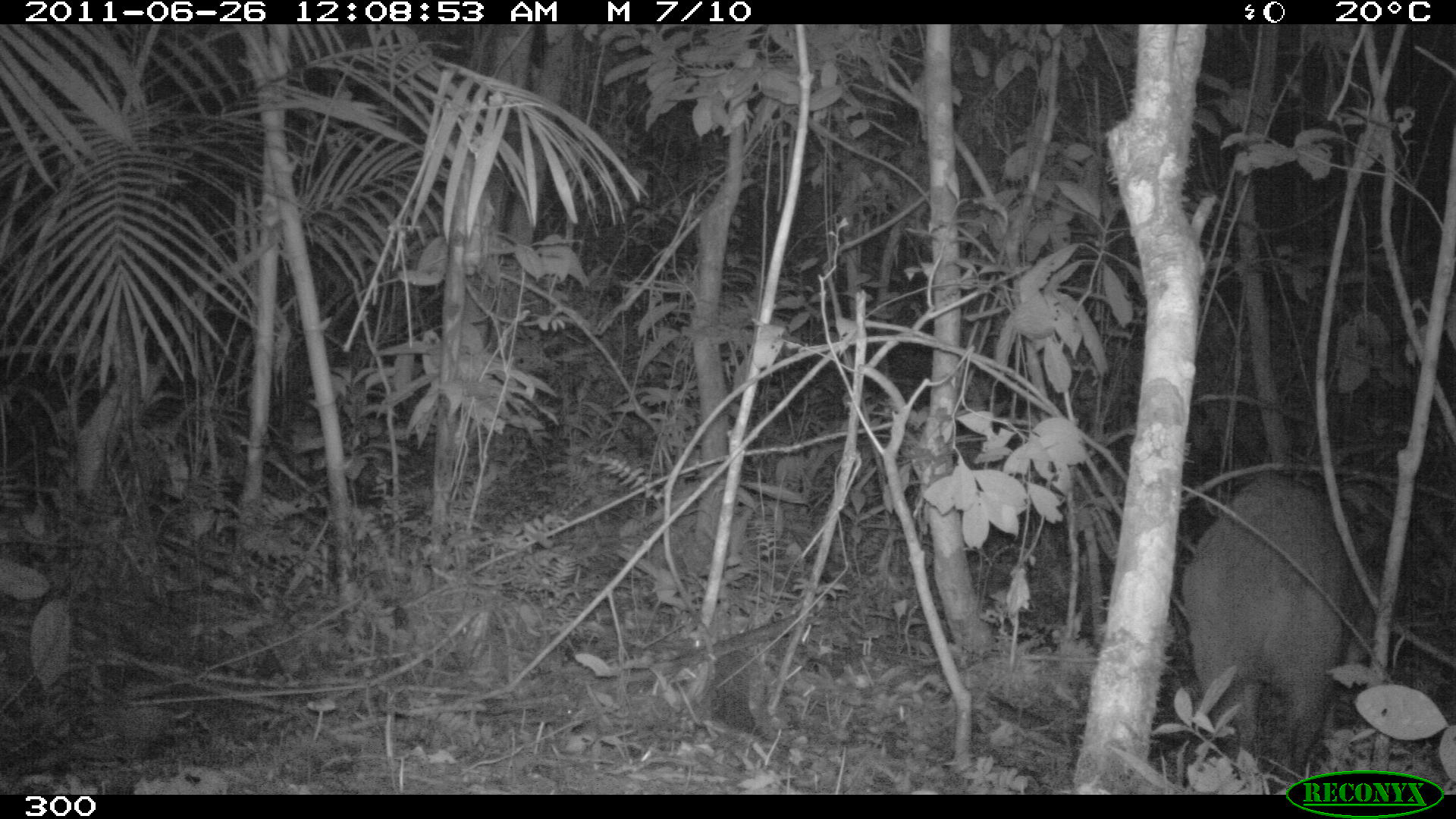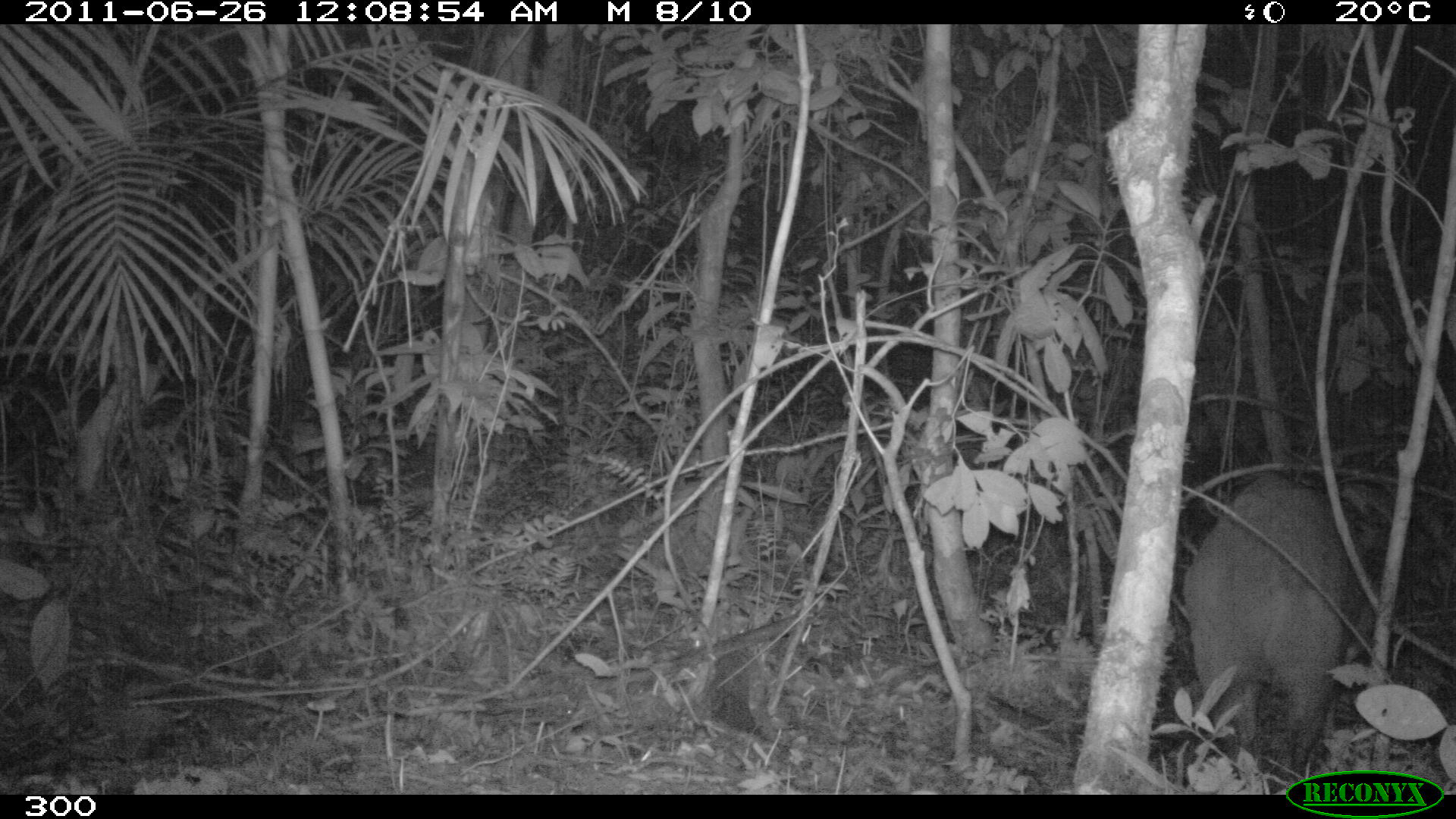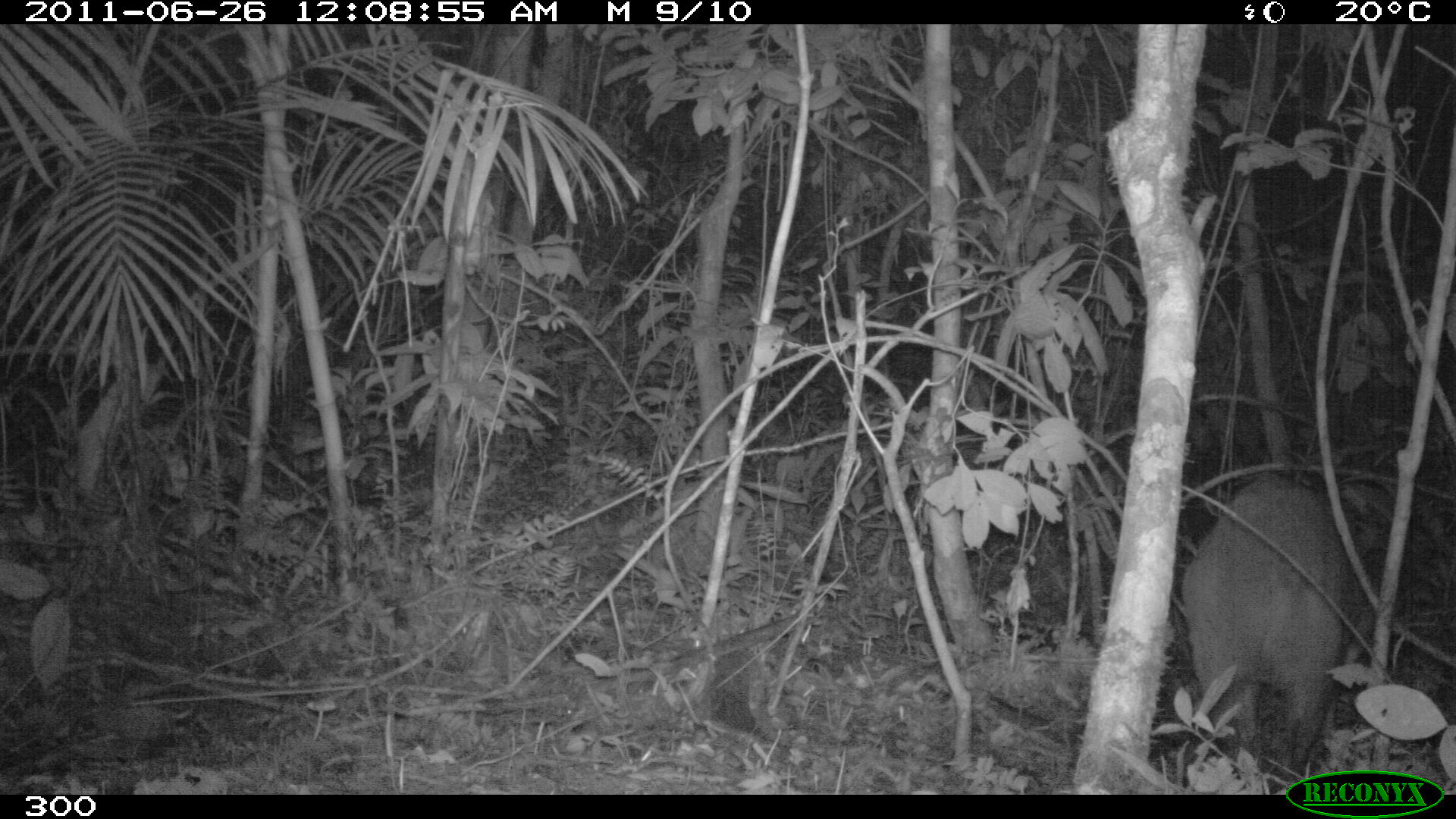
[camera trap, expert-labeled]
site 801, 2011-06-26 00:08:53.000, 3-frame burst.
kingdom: Animalia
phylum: Chordata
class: Mammalia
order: Artiodactyla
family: Cervidae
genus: Mazama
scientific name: Mazama americana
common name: red brocket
Mazama americana (red brocket).